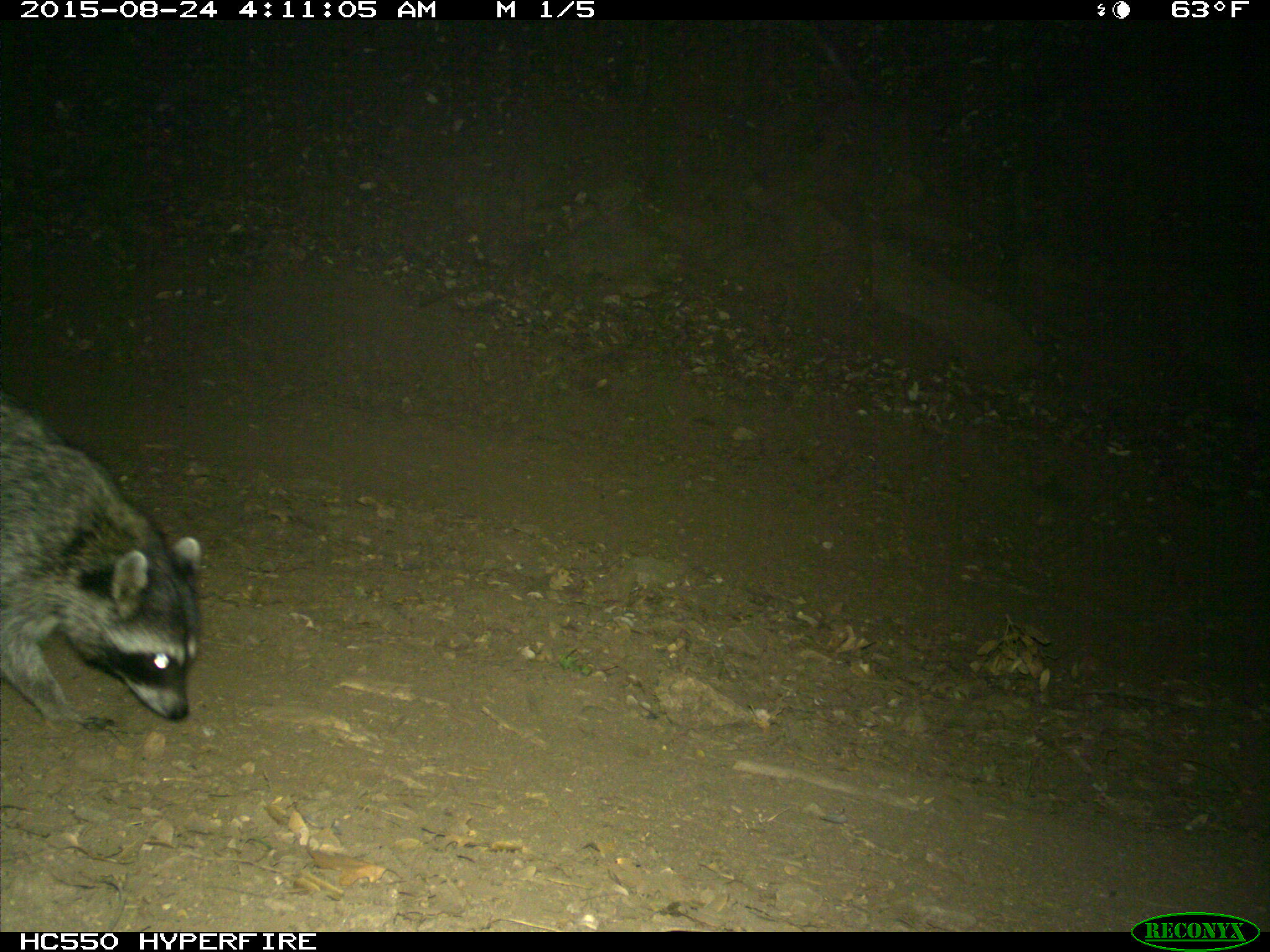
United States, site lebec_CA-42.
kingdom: Animalia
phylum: Chordata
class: Mammalia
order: Carnivora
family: Procyonidae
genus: Procyon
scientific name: Procyon lotor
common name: common raccoon